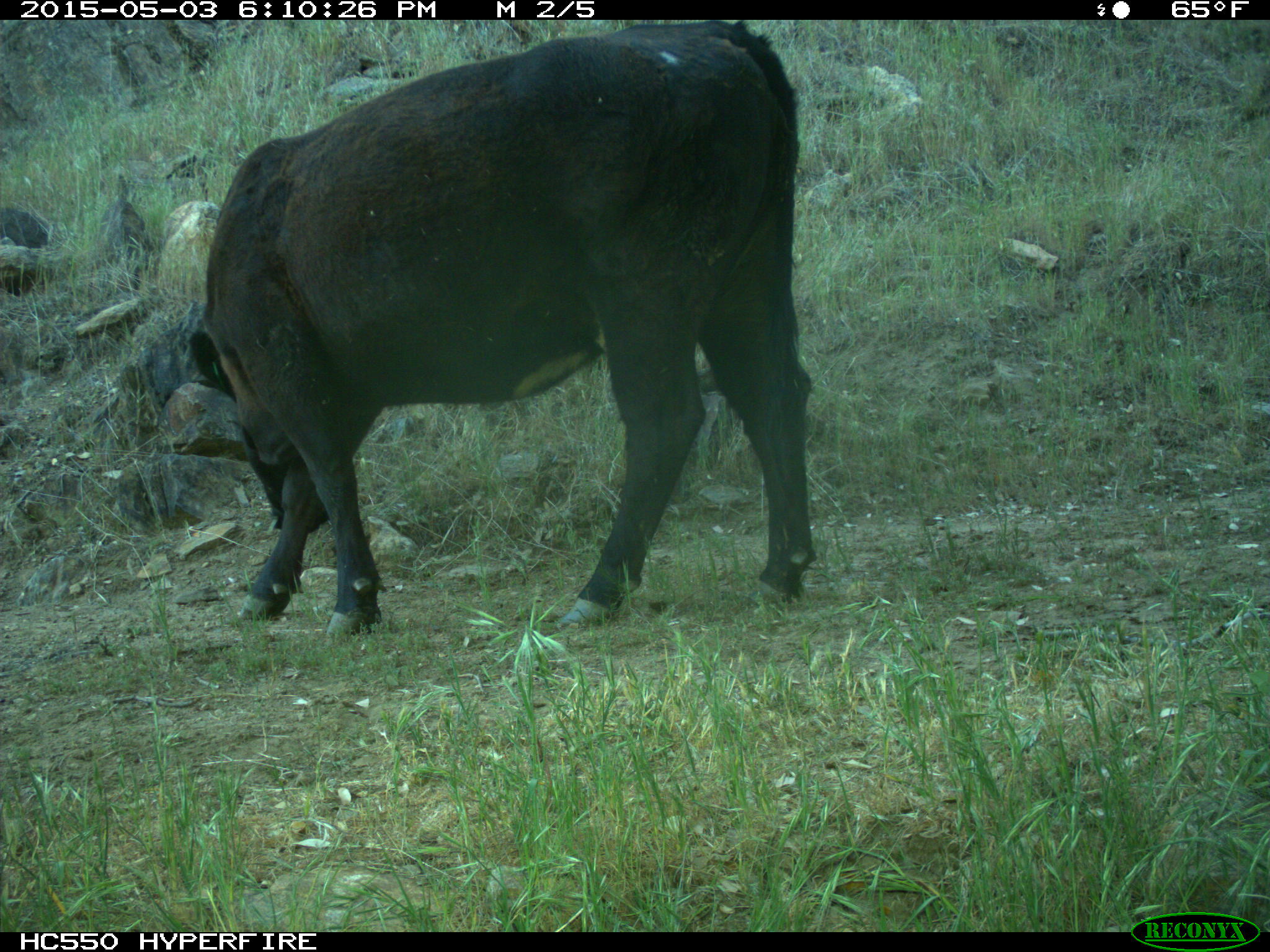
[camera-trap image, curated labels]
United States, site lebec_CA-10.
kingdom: Animalia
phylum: Chordata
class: Mammalia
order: Artiodactyla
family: Bovidae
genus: Bos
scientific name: Bos taurus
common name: domestic cow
Bos taurus (domestic cow).